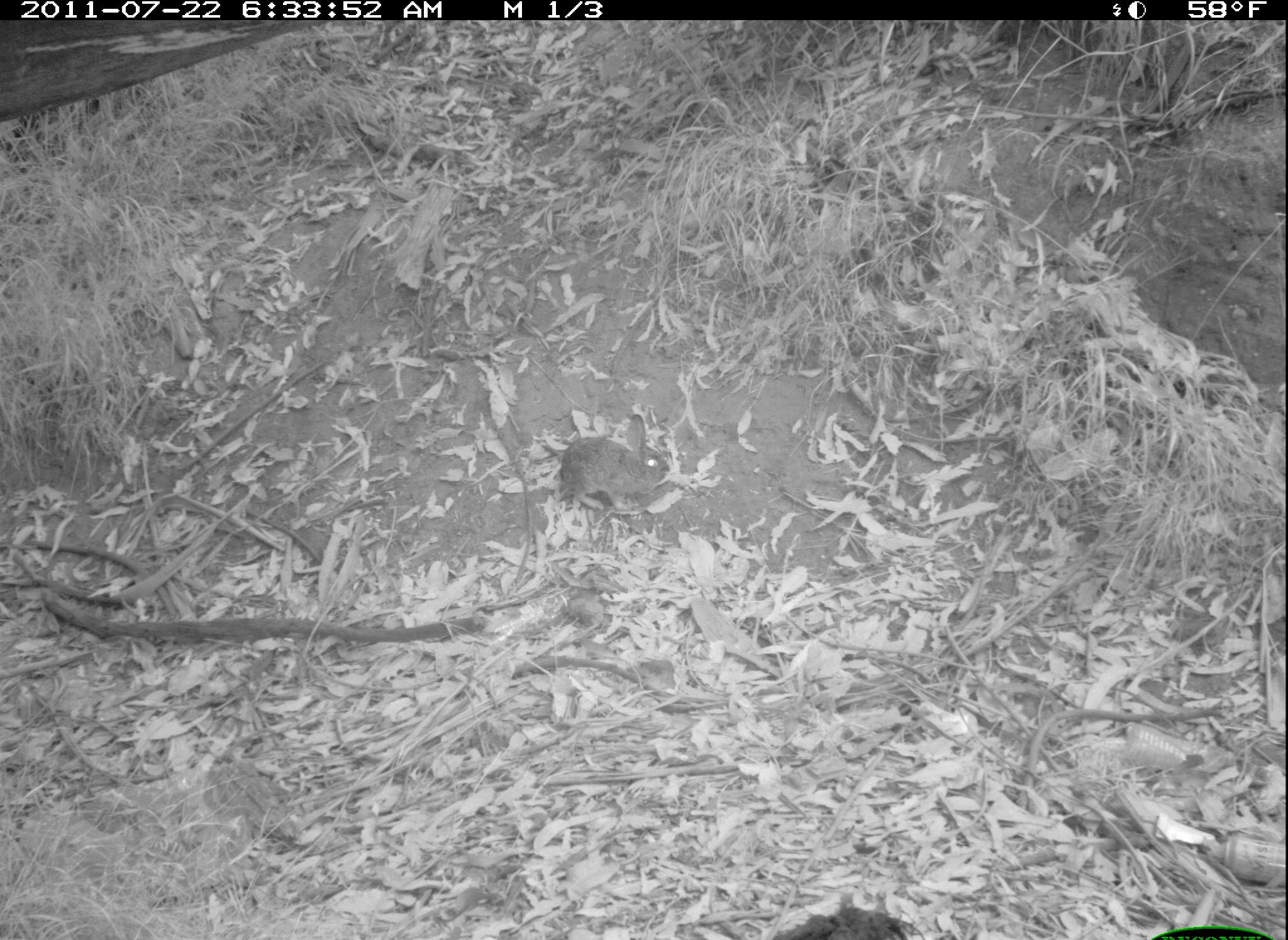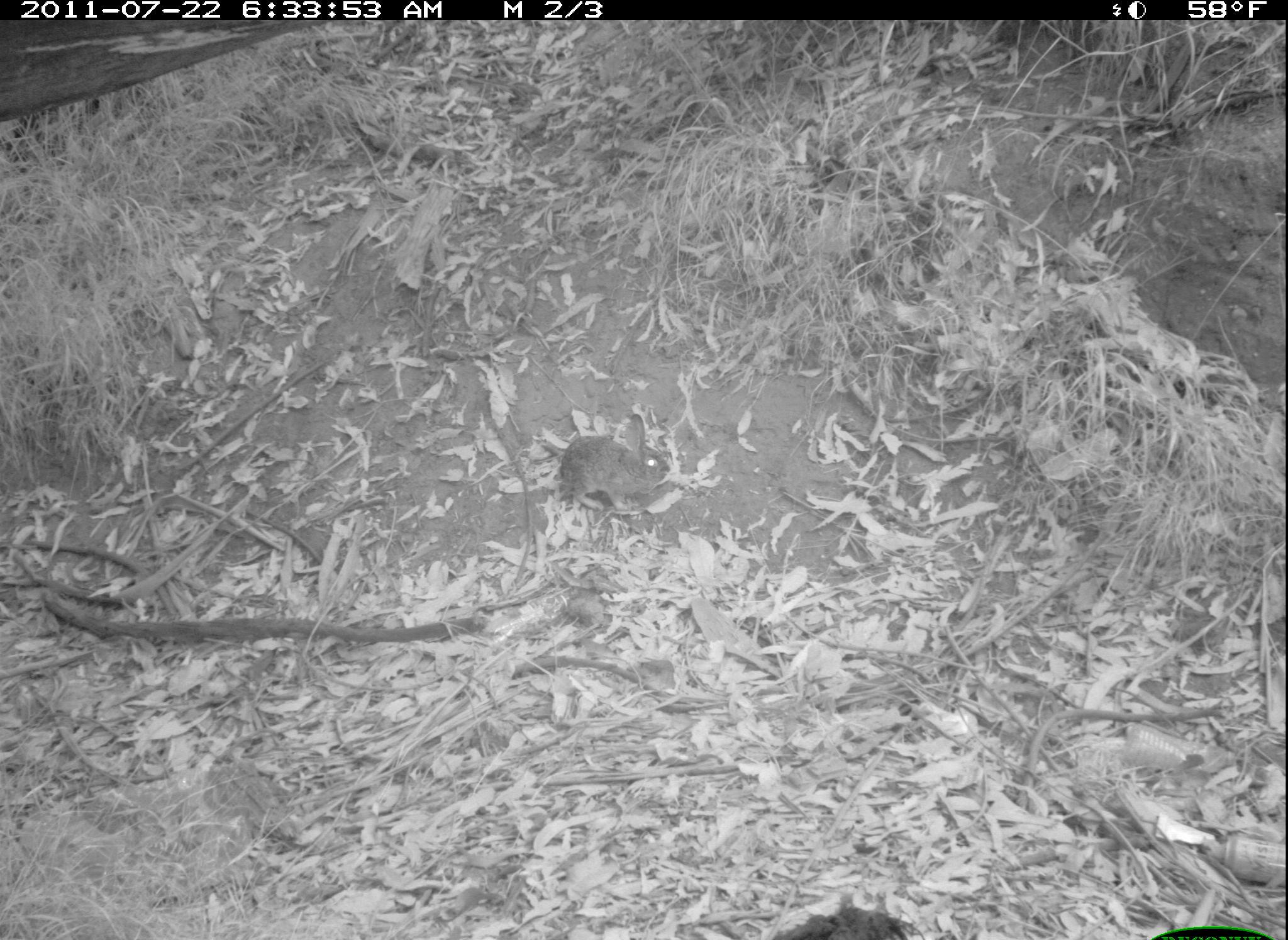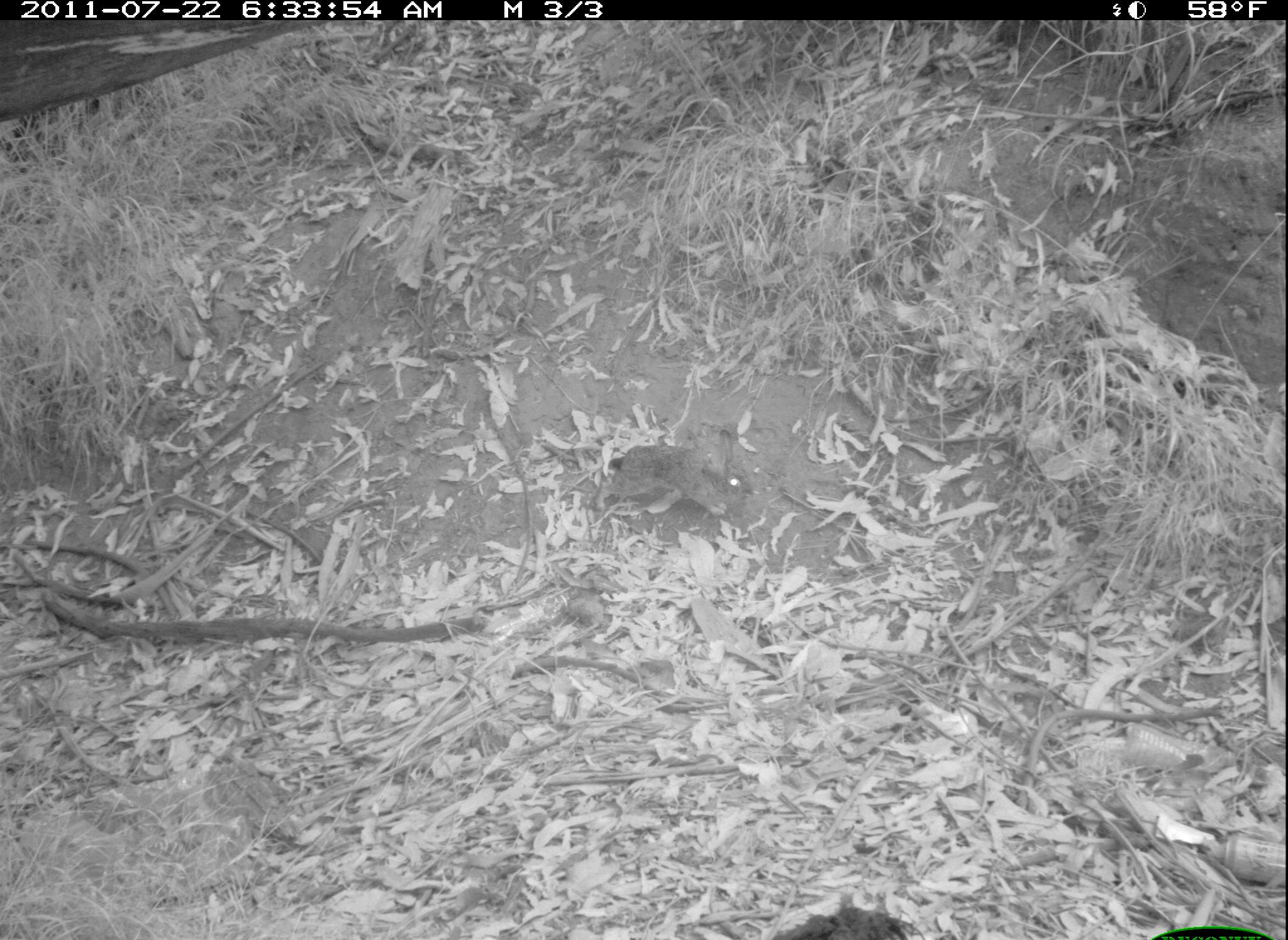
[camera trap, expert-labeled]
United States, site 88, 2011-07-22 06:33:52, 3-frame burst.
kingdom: Animalia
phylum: Chordata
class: Mammalia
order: Lagomorpha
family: Leporidae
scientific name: Leporidae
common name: rabbits and hares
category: rabbit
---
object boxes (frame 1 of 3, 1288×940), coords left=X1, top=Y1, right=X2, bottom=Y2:
rabbit: left=539, top=404, right=692, bottom=525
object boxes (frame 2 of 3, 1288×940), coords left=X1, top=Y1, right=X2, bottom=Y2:
rabbit: left=554, top=411, right=675, bottom=522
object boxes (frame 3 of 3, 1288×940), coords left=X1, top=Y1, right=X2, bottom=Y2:
rabbit: left=607, top=419, right=762, bottom=527